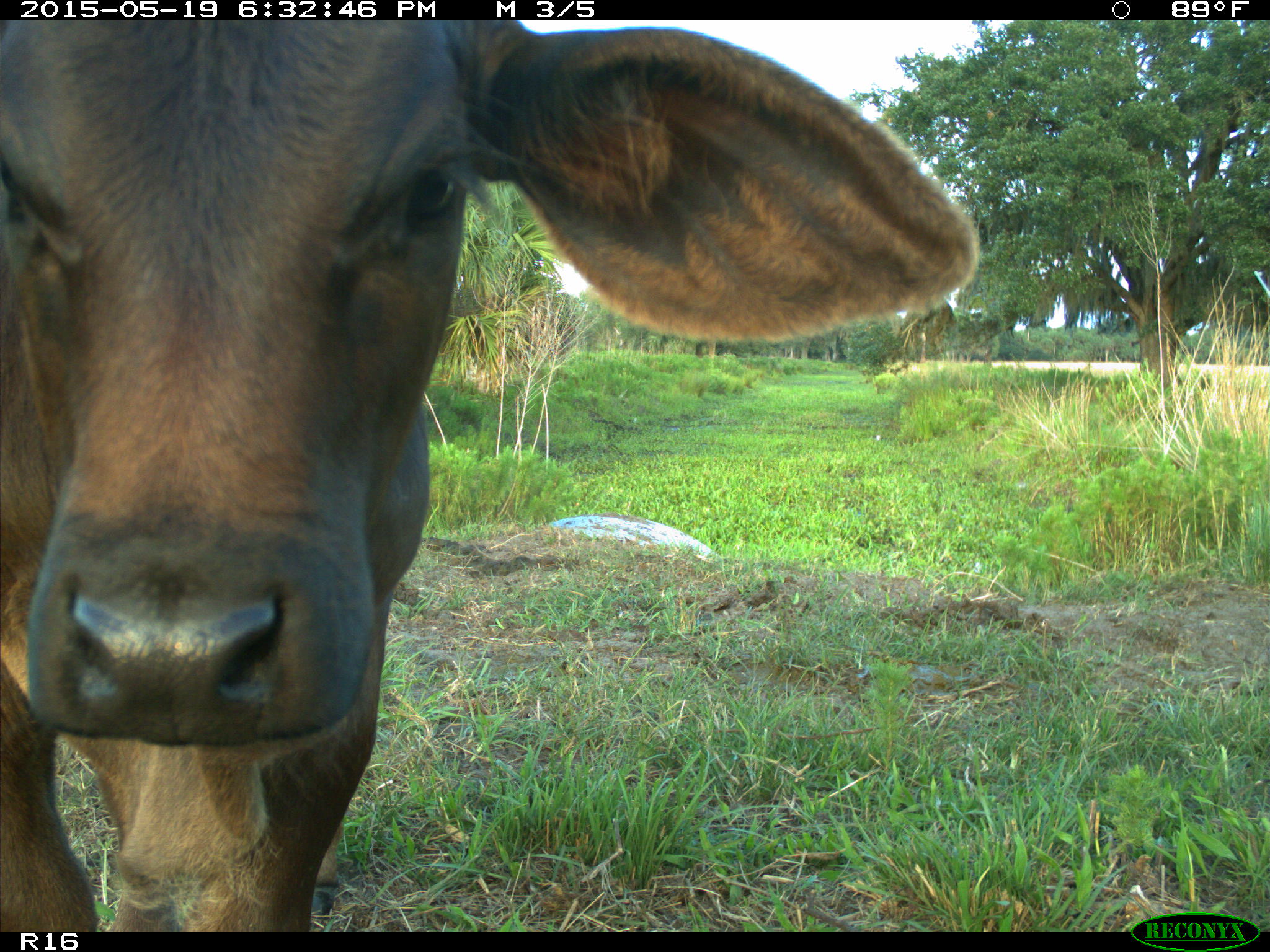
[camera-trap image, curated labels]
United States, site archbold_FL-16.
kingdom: Animalia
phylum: Chordata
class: Mammalia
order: Artiodactyla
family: Bovidae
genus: Bos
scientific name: Bos taurus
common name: domestic cow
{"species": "Bos taurus (domestic cow)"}